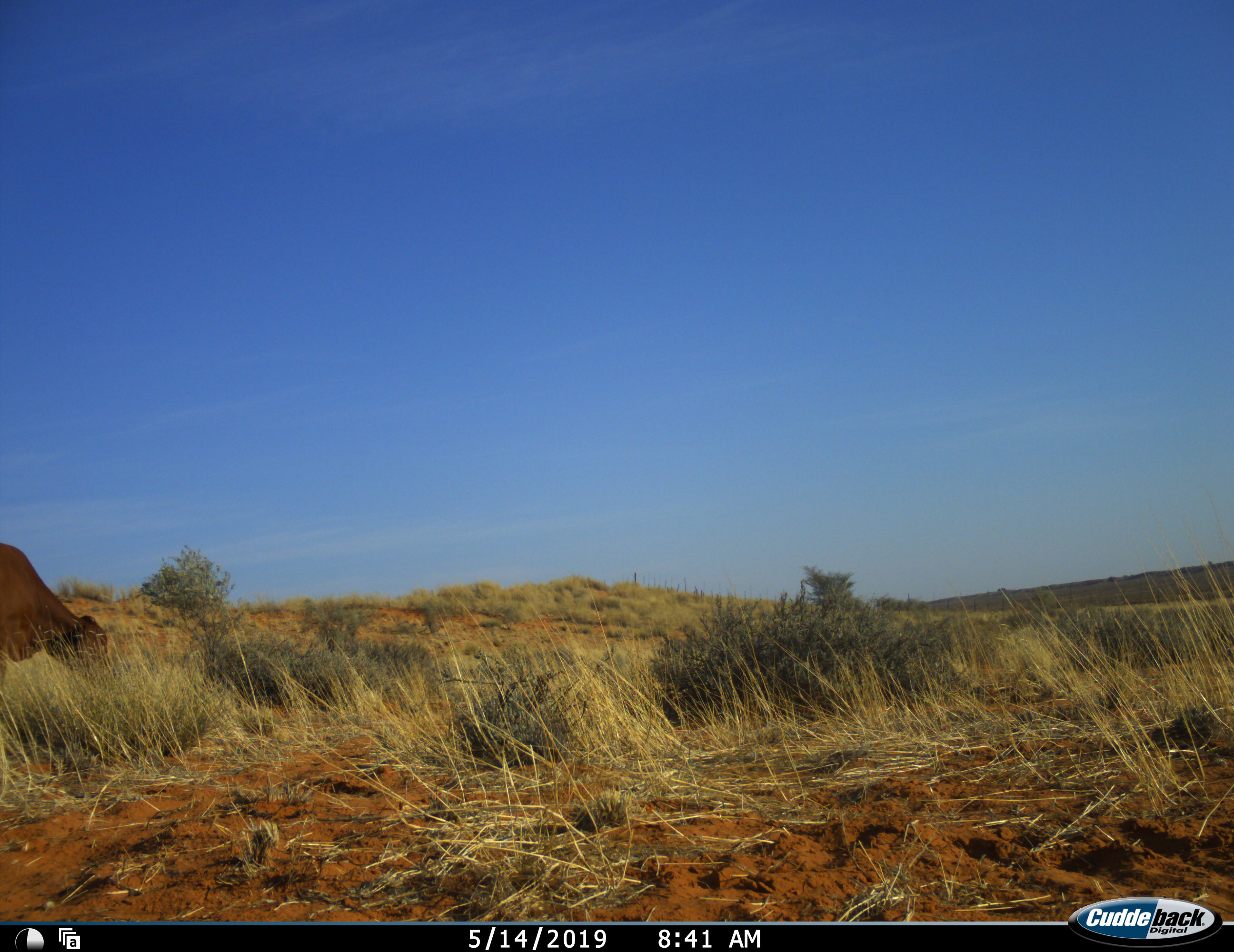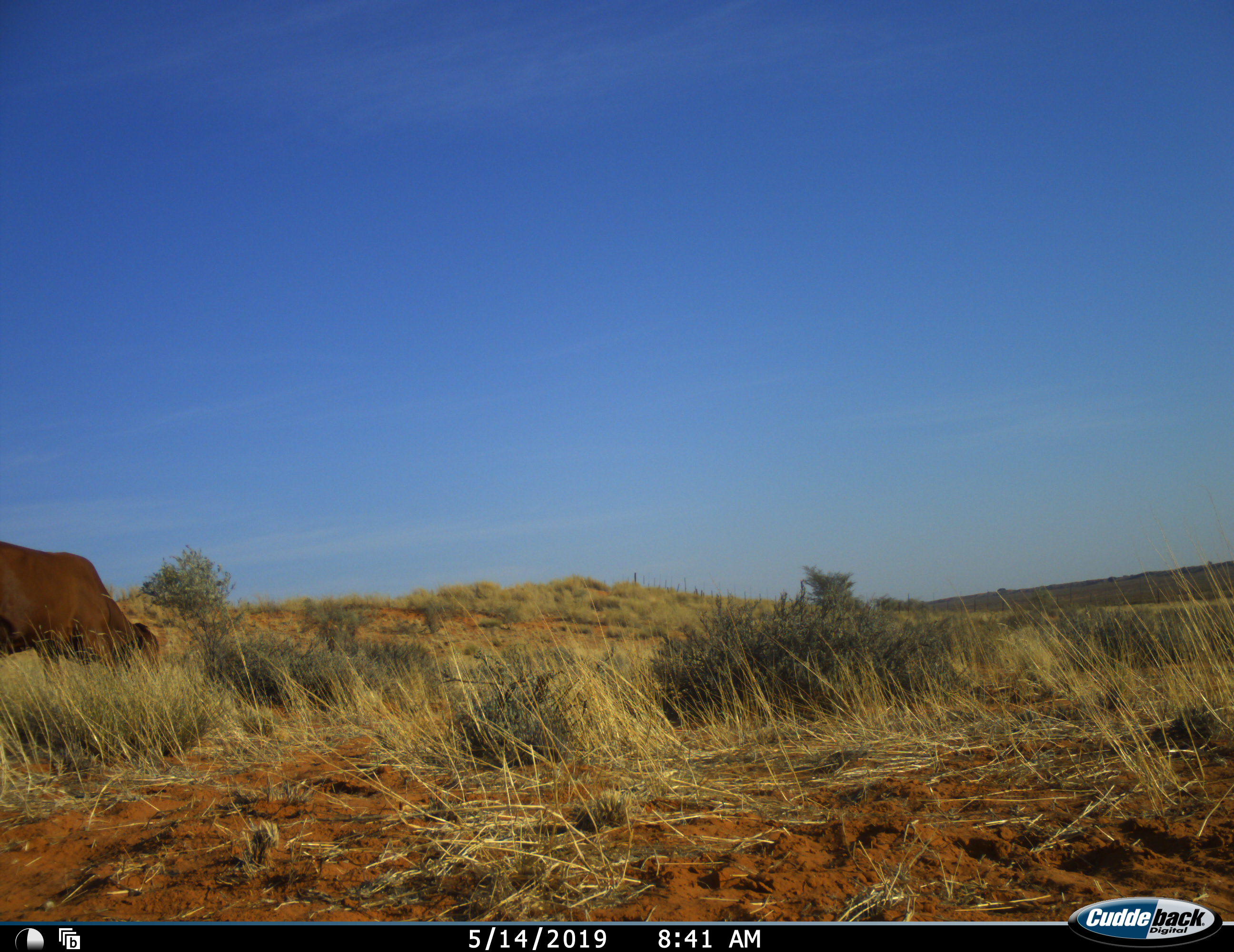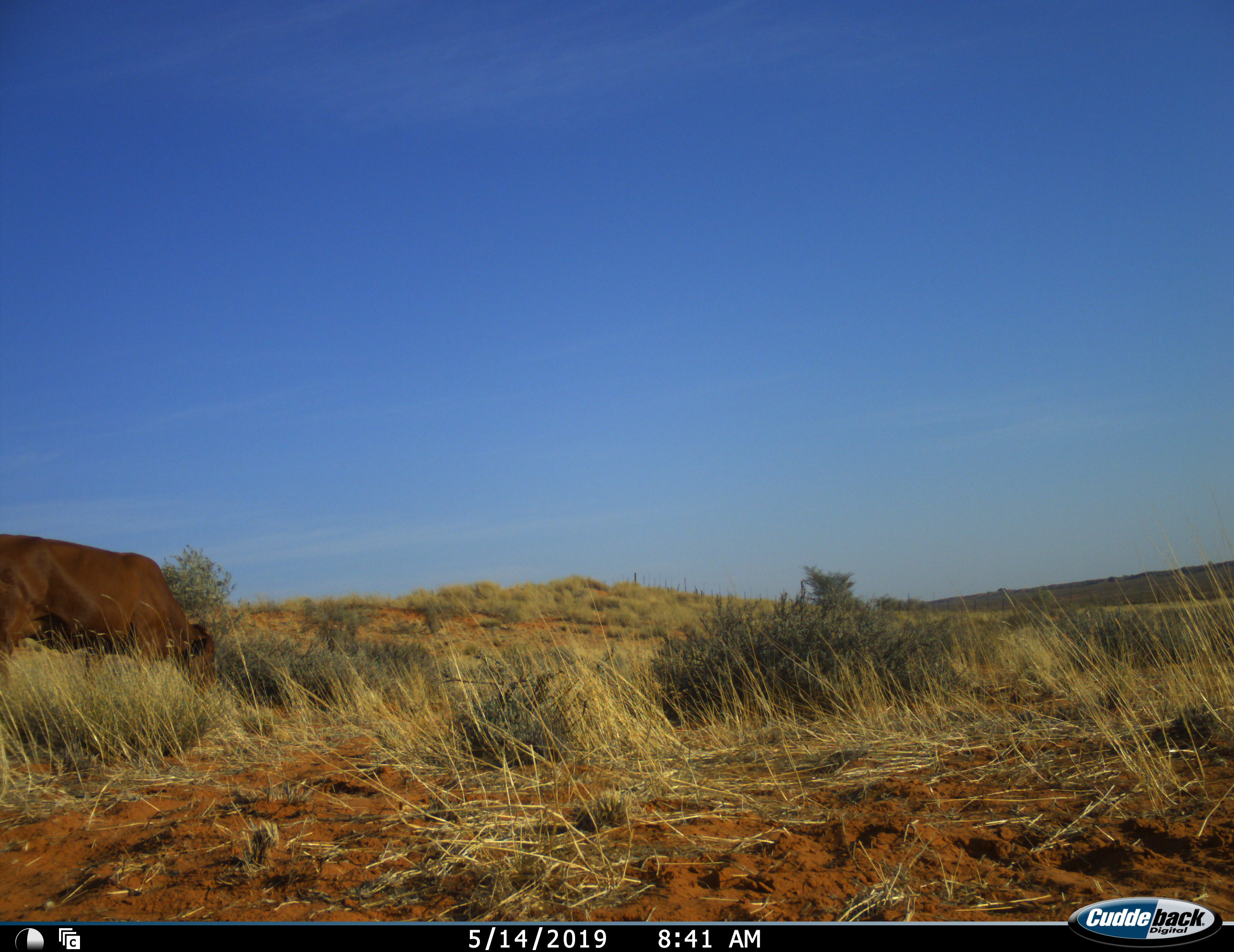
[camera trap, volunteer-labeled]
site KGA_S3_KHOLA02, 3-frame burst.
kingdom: Animalia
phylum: Chordata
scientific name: Vertebrata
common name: domestic animal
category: domesticanimal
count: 1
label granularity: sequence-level